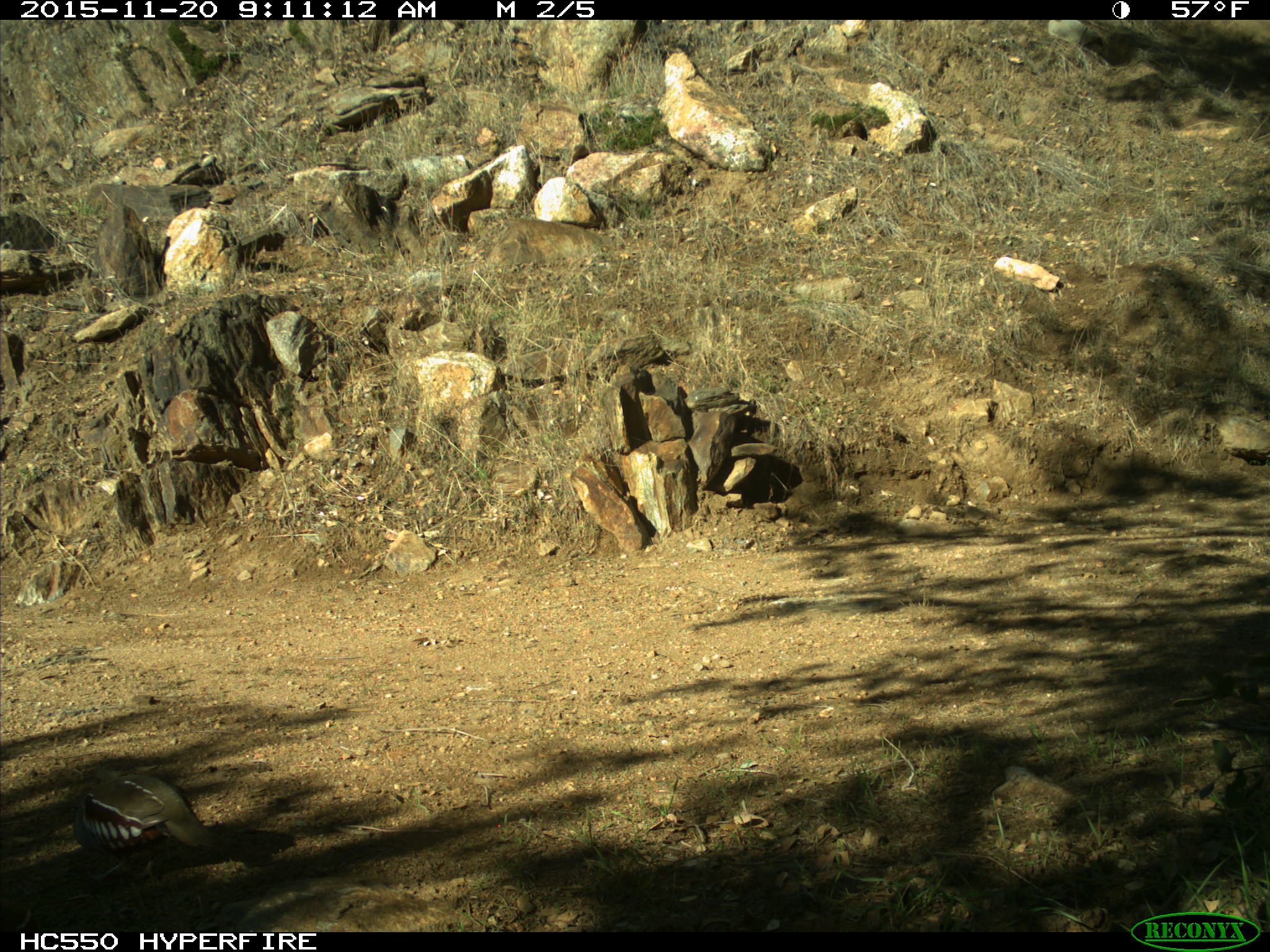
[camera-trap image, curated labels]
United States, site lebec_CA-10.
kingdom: Animalia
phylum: Chordata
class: Aves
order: Galliformes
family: Odontophoridae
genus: Callipepla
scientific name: Callipepla californica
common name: california quail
Callipepla californica (california quail).